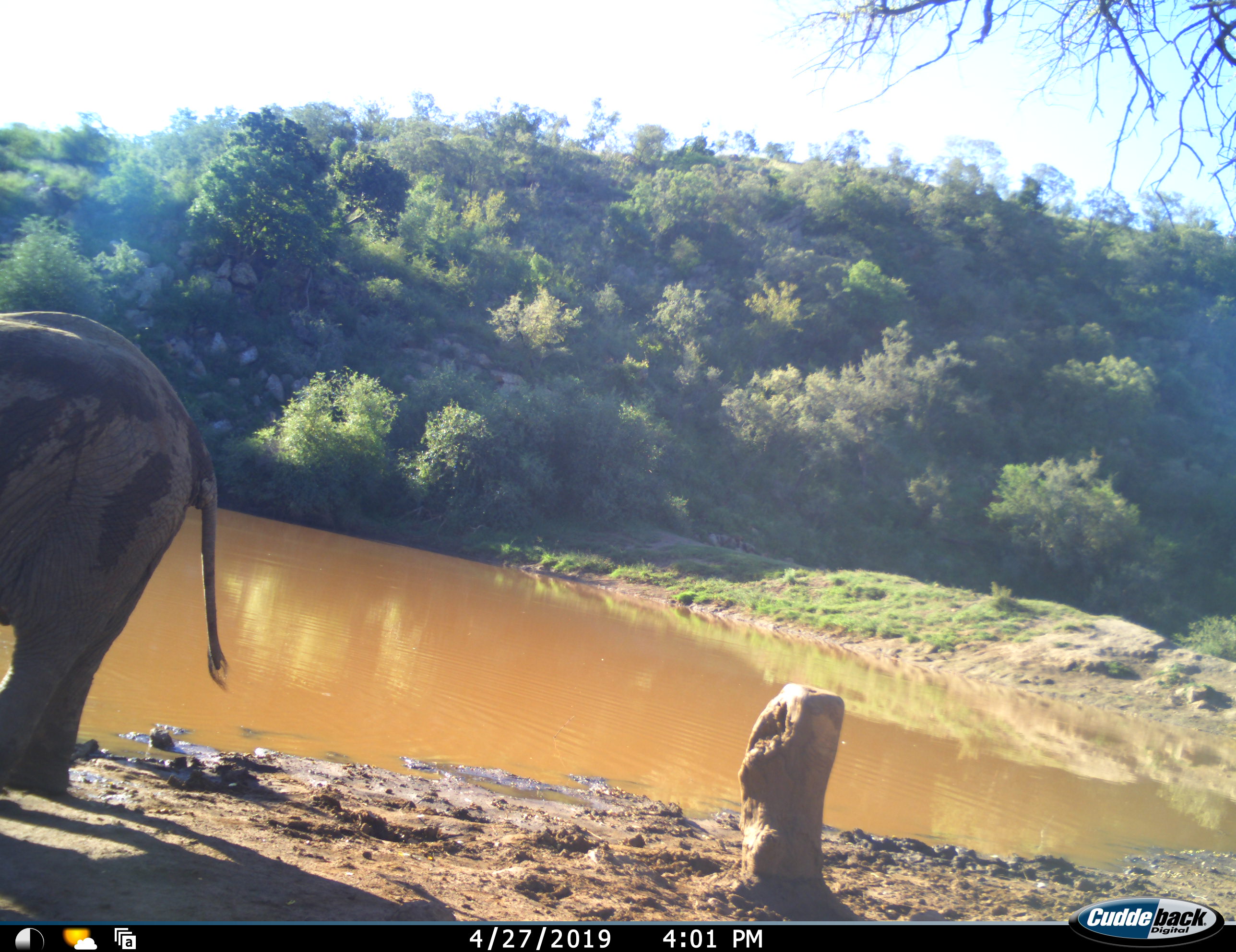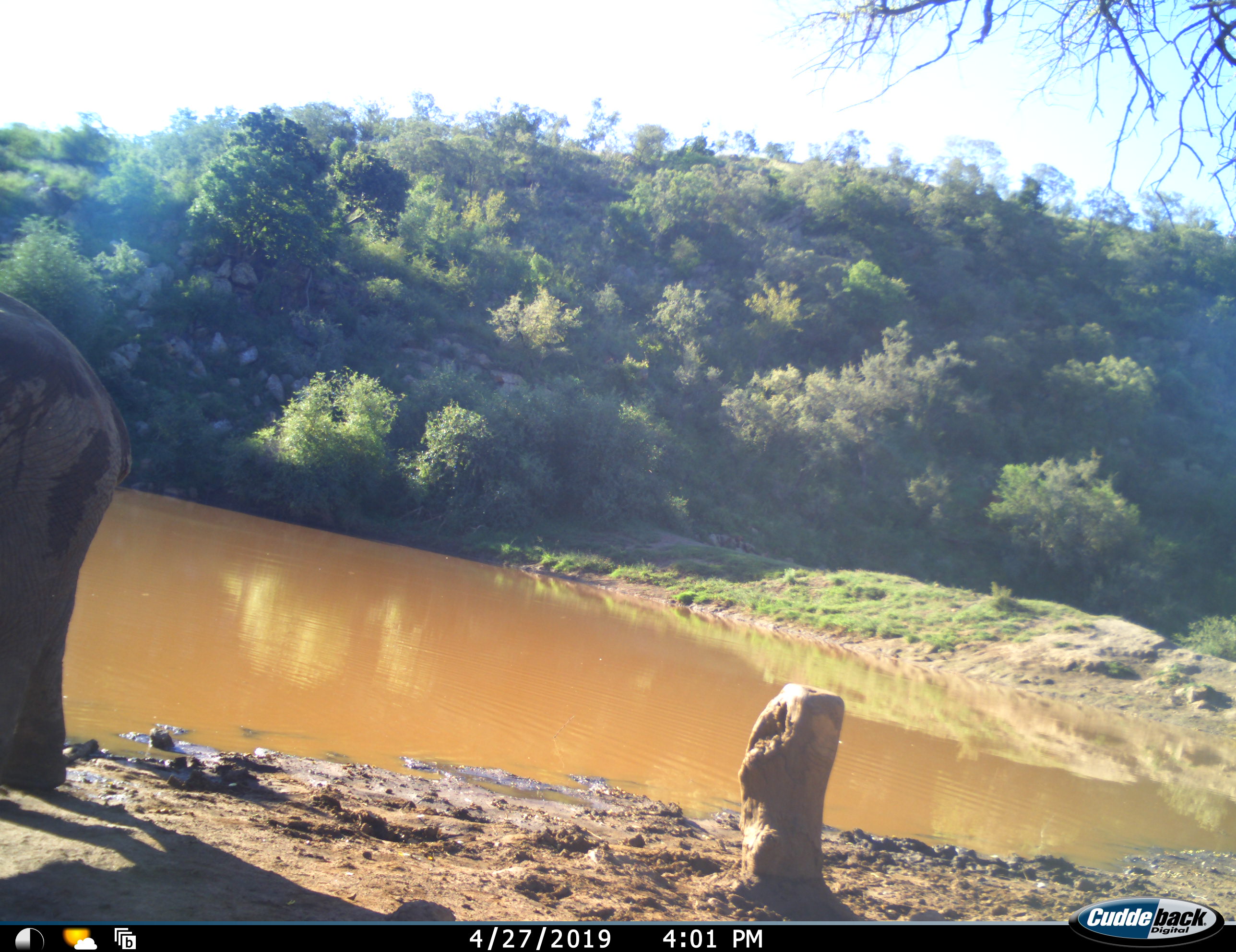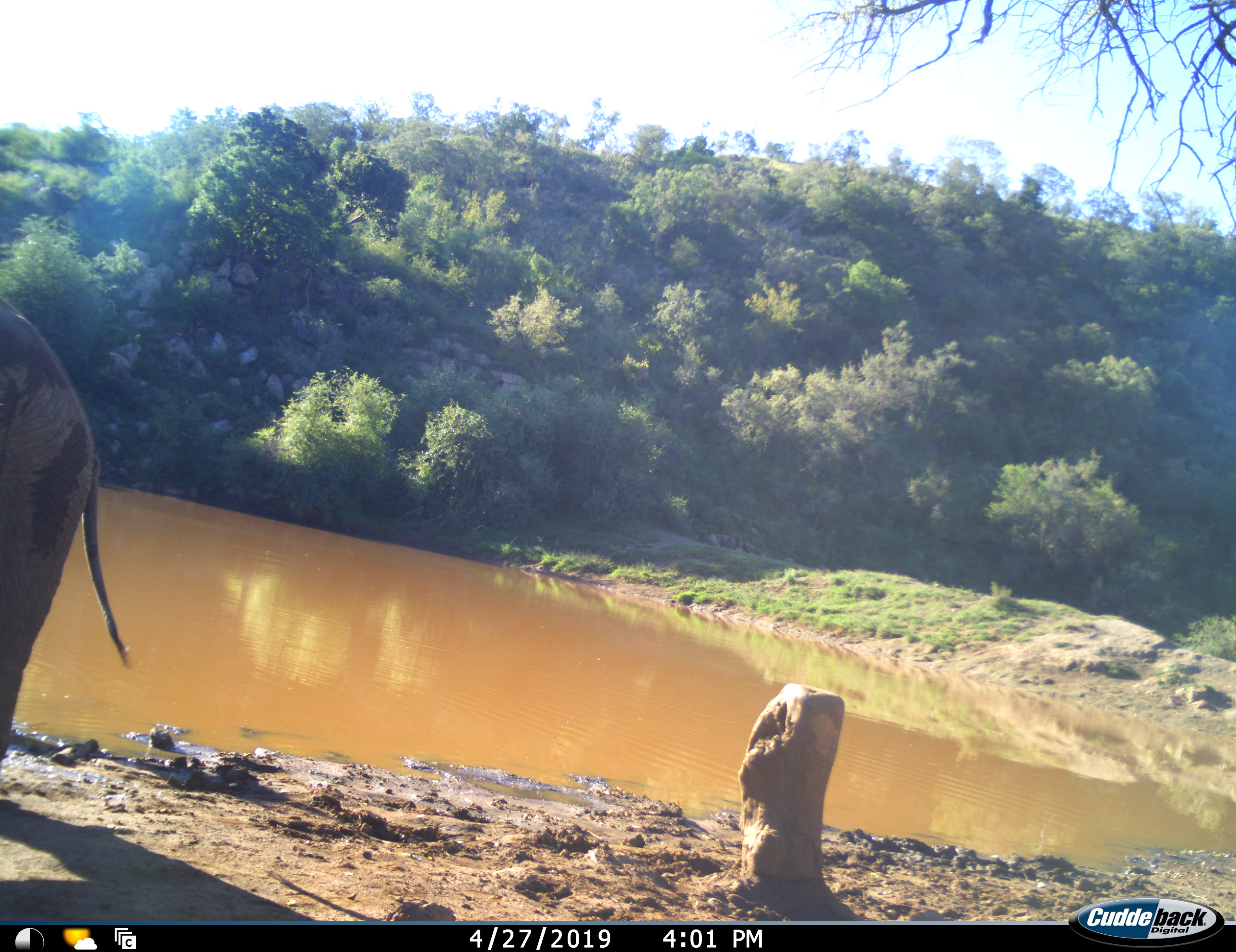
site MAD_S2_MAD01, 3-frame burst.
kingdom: Animalia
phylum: Chordata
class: Mammalia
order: Proboscidea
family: Elephantidae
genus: Loxodonta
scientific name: Loxodonta africana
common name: african bush elephant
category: elephant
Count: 1.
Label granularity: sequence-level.